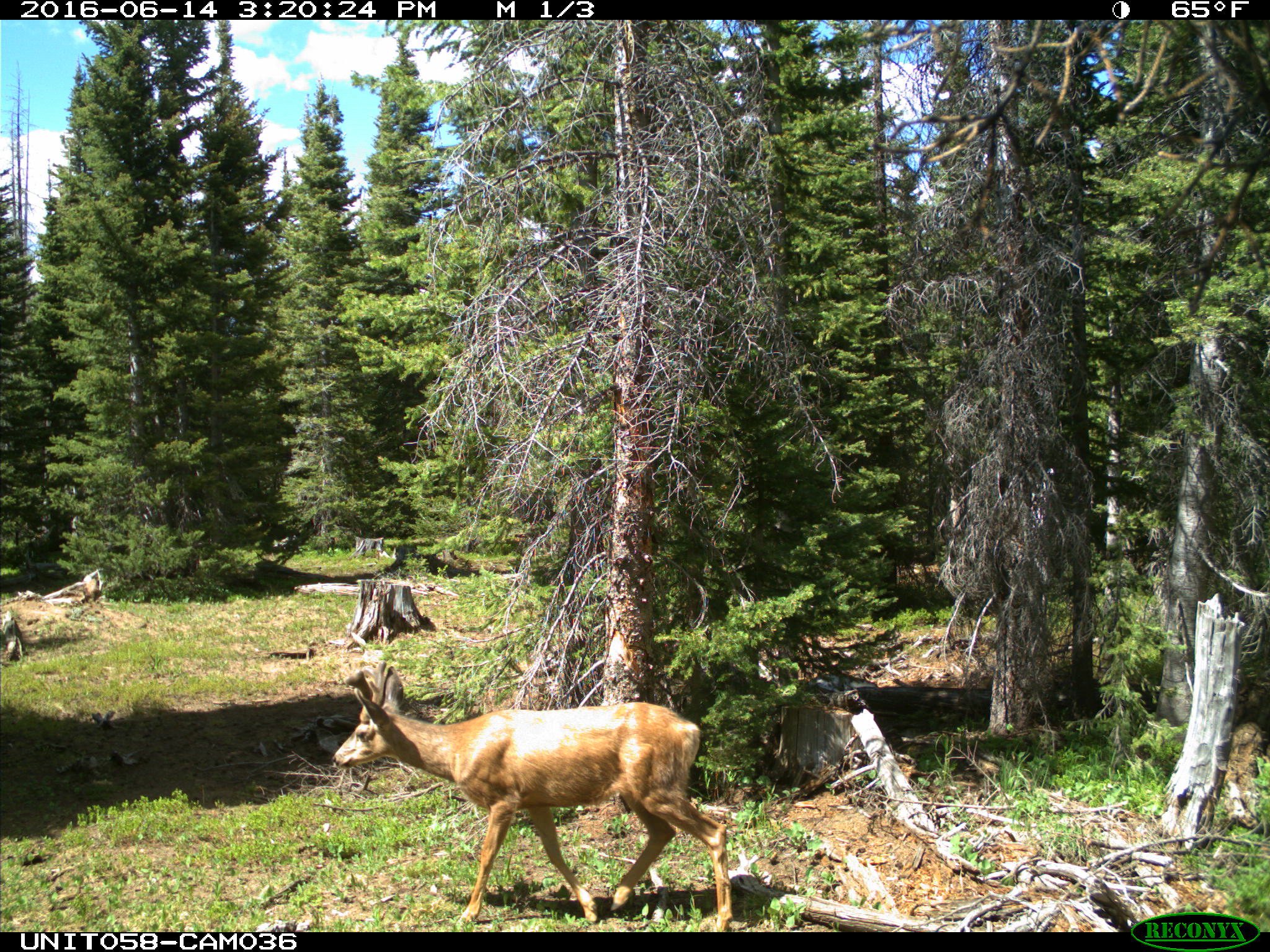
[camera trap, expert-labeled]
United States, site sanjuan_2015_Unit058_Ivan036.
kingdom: Animalia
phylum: Chordata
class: Mammalia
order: Artiodactyla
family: Cervidae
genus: Odocoileus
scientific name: Odocoileus hemionus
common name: mule deer